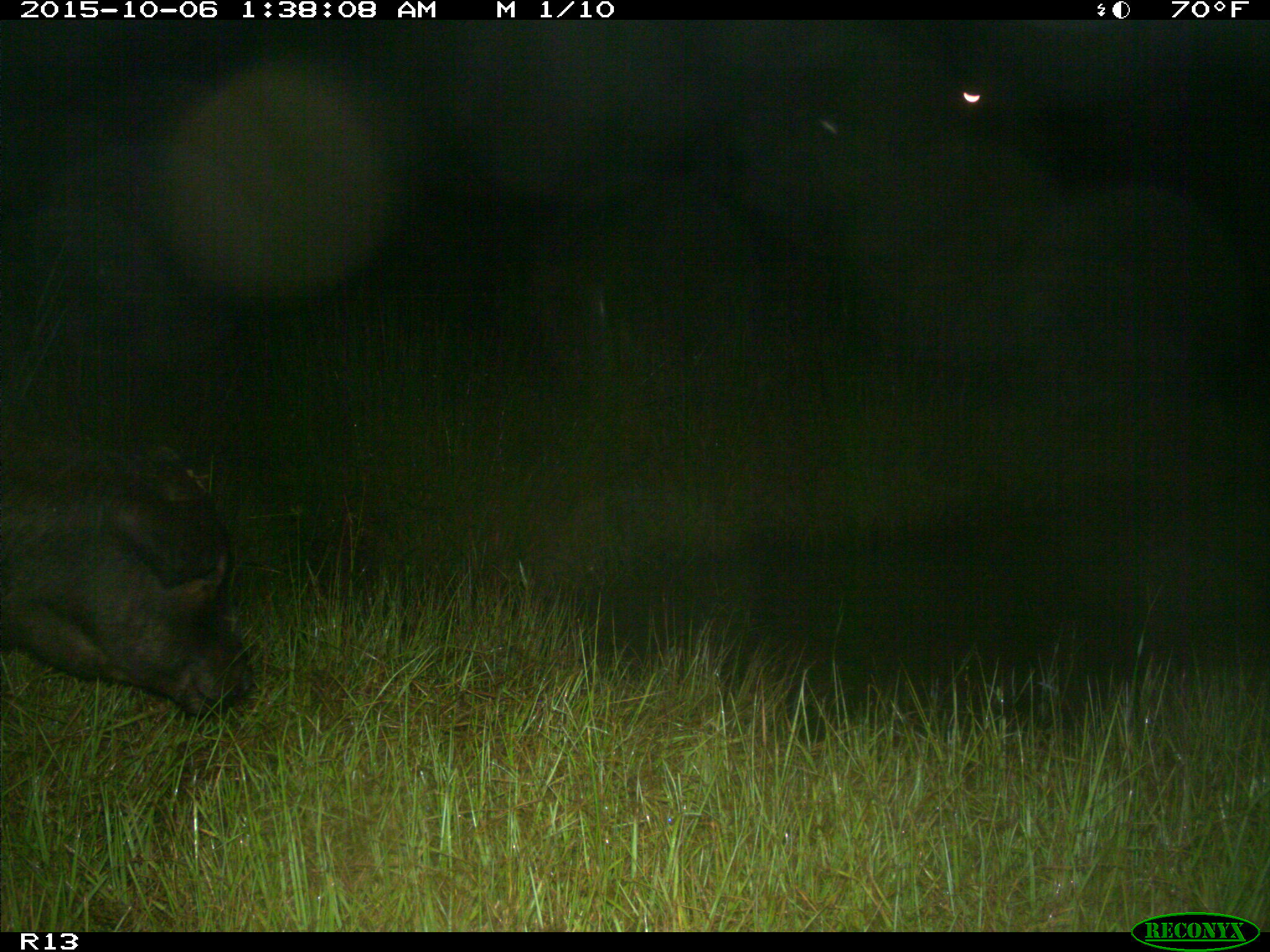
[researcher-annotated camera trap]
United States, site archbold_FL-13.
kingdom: Animalia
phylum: Chordata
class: Mammalia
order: Artiodactyla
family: Bovidae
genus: Bos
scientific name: Bos taurus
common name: domestic cow